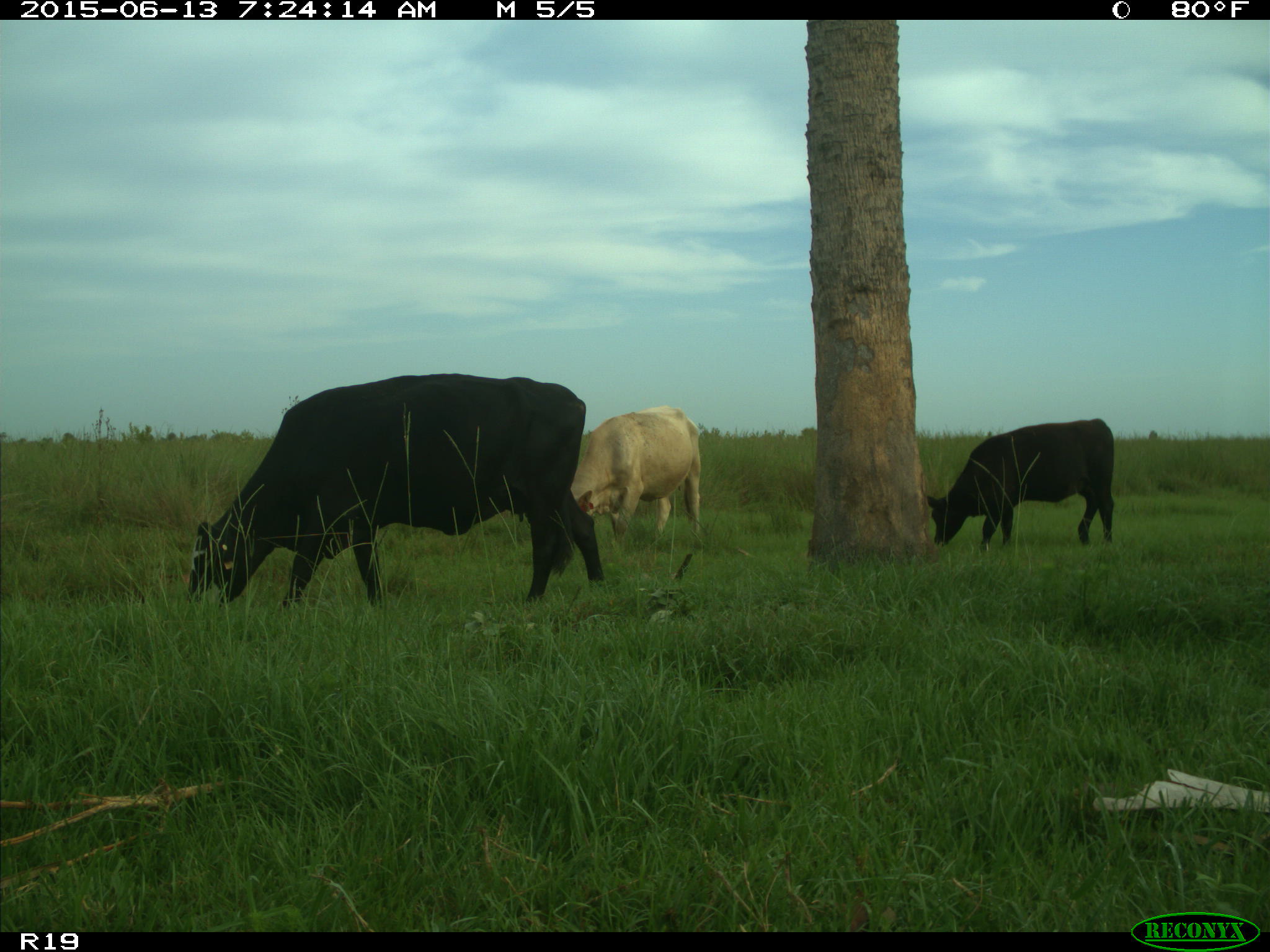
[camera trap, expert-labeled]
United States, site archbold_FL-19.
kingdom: Animalia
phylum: Chordata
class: Mammalia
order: Artiodactyla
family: Bovidae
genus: Bos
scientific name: Bos taurus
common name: domestic cow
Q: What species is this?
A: Bos taurus (domestic cow).